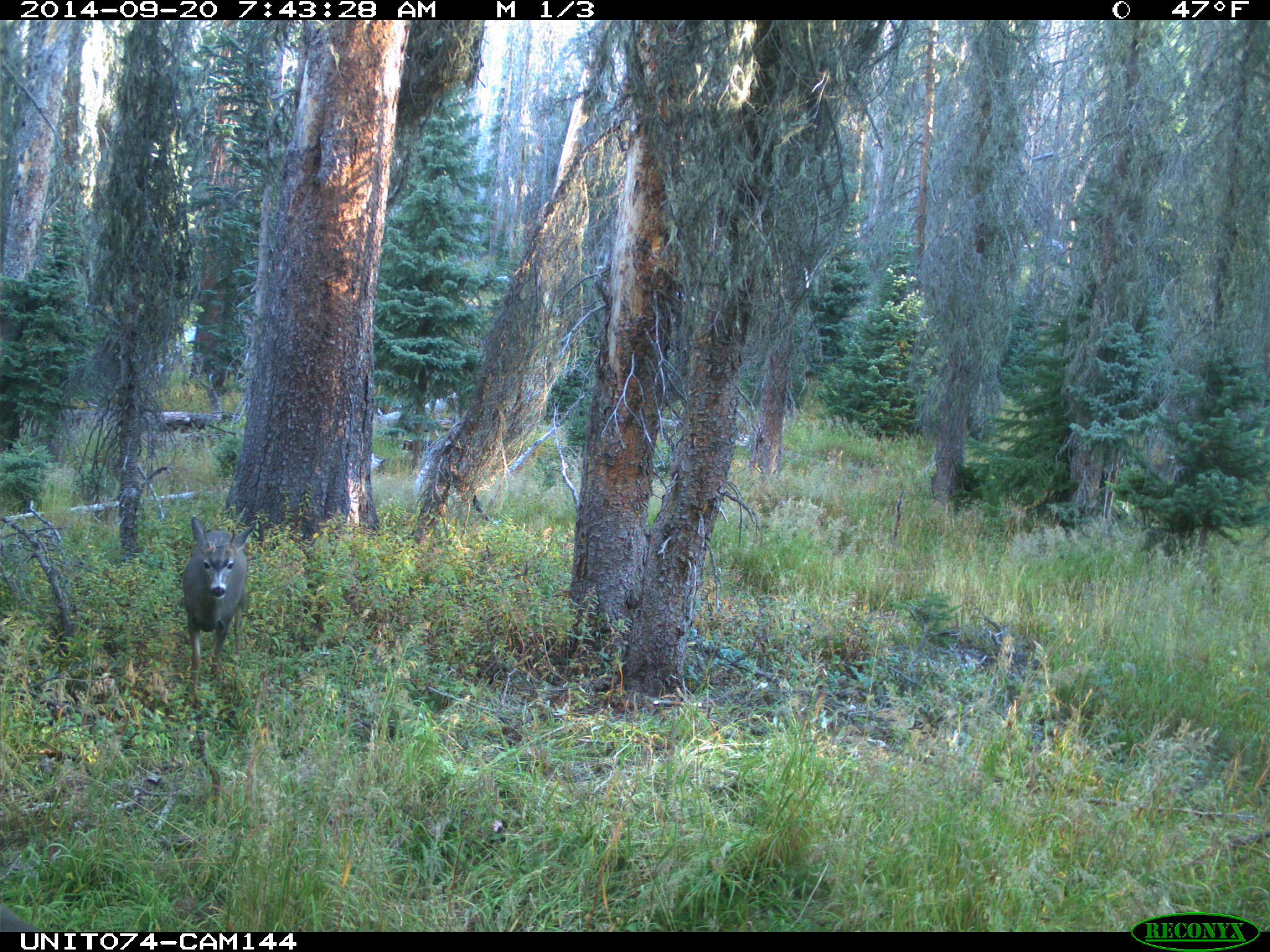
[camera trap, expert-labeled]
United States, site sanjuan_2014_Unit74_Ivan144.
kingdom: Animalia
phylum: Chordata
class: Mammalia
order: Artiodactyla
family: Cervidae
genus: Odocoileus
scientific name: Odocoileus hemionus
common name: mule deer